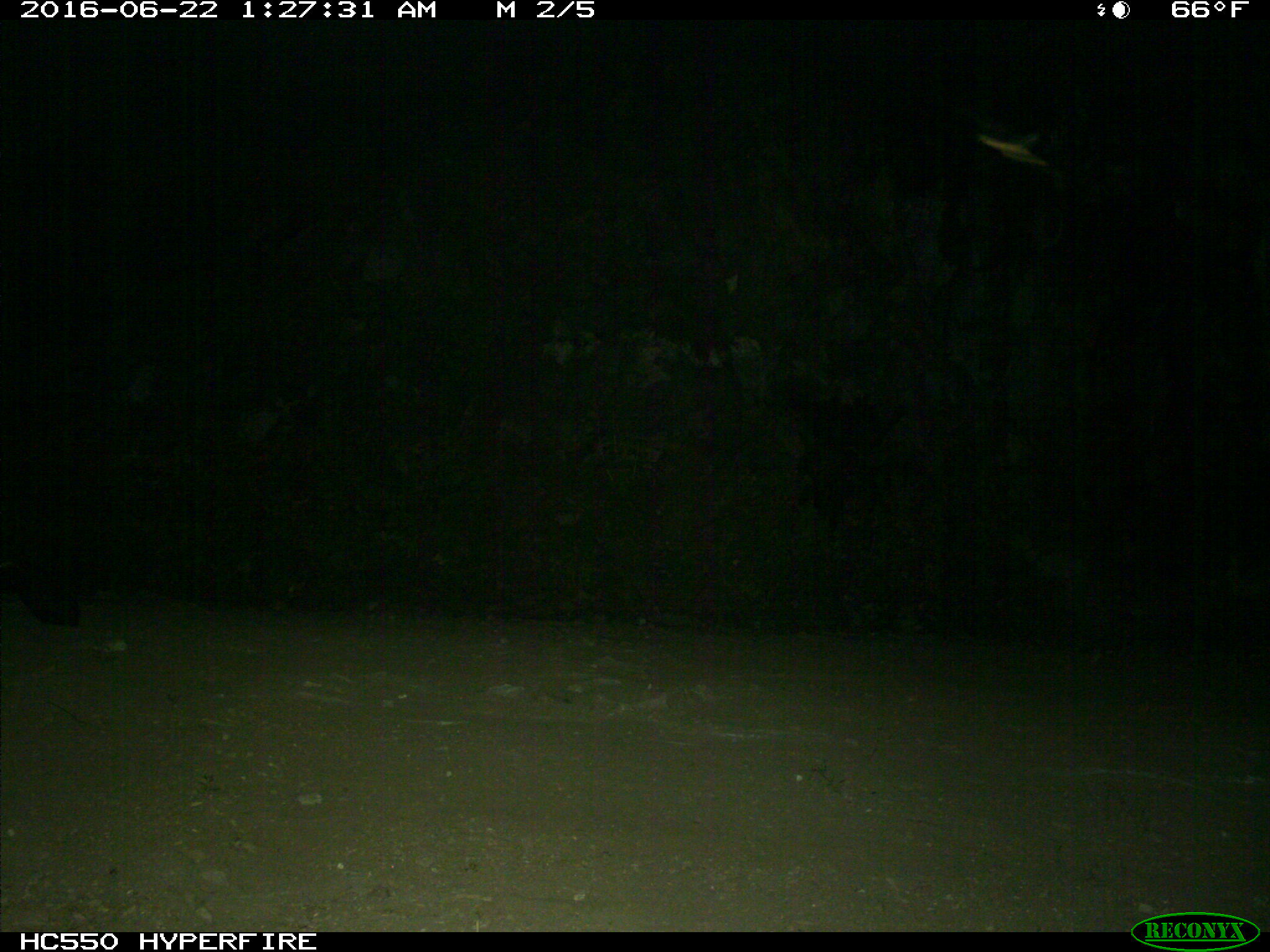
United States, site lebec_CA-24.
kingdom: Animalia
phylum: Chordata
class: Mammalia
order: Carnivora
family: Mephitidae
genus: Mephitis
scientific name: Mephitis mephitis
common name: striped skunk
Mephitis mephitis (striped skunk).